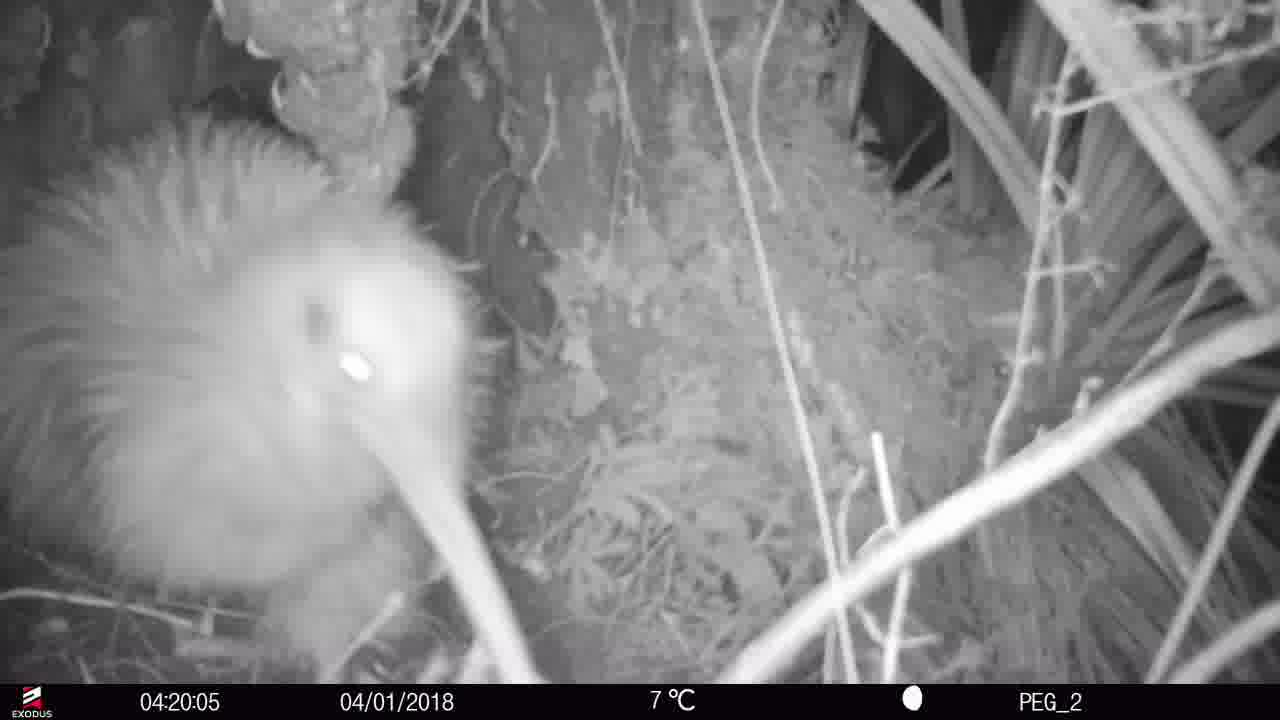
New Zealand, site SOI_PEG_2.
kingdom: Animalia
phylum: Chordata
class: Aves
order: Apterygiformes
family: Apterygidae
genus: Apteryx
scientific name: Apteryx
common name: kiwi